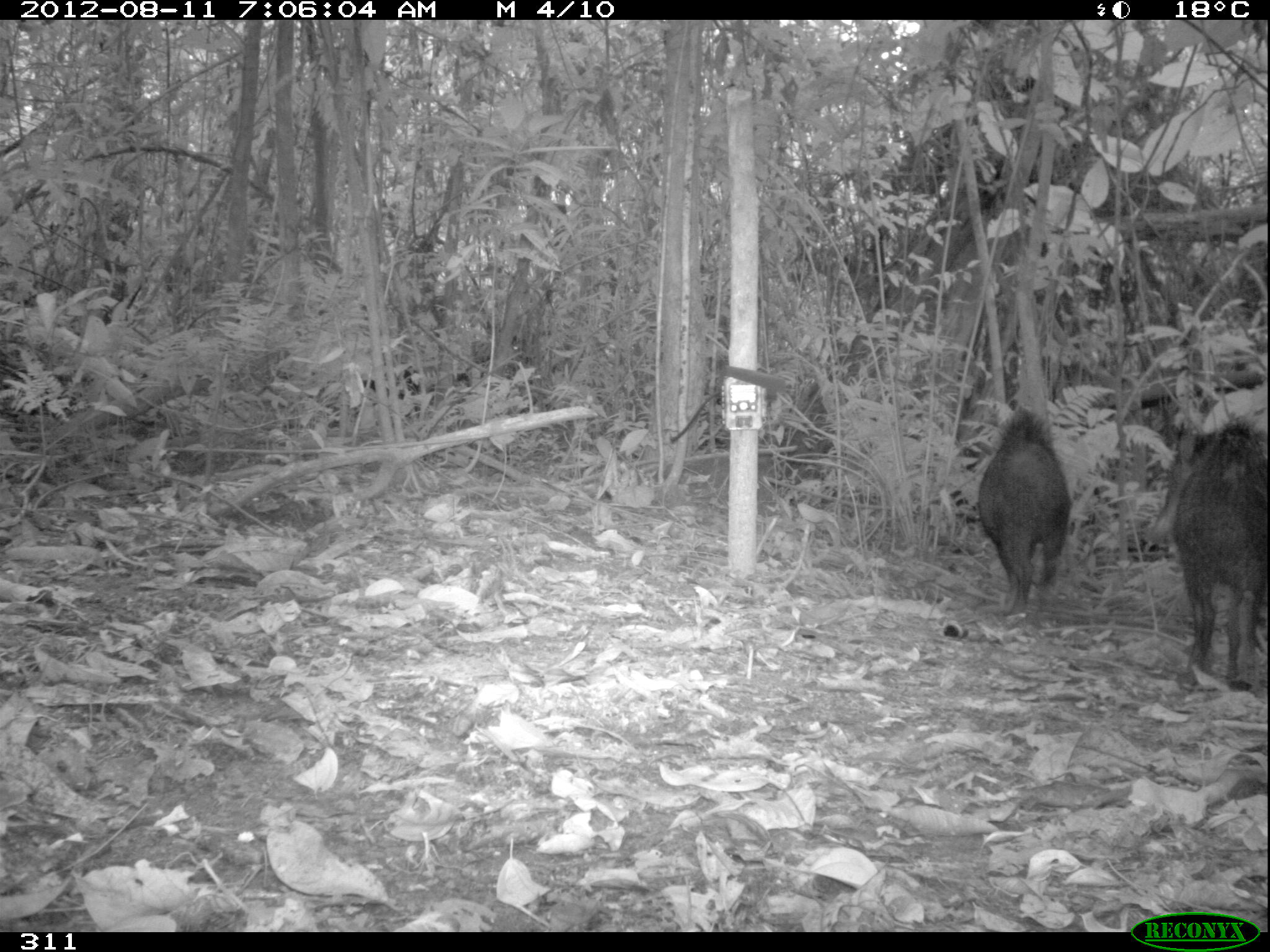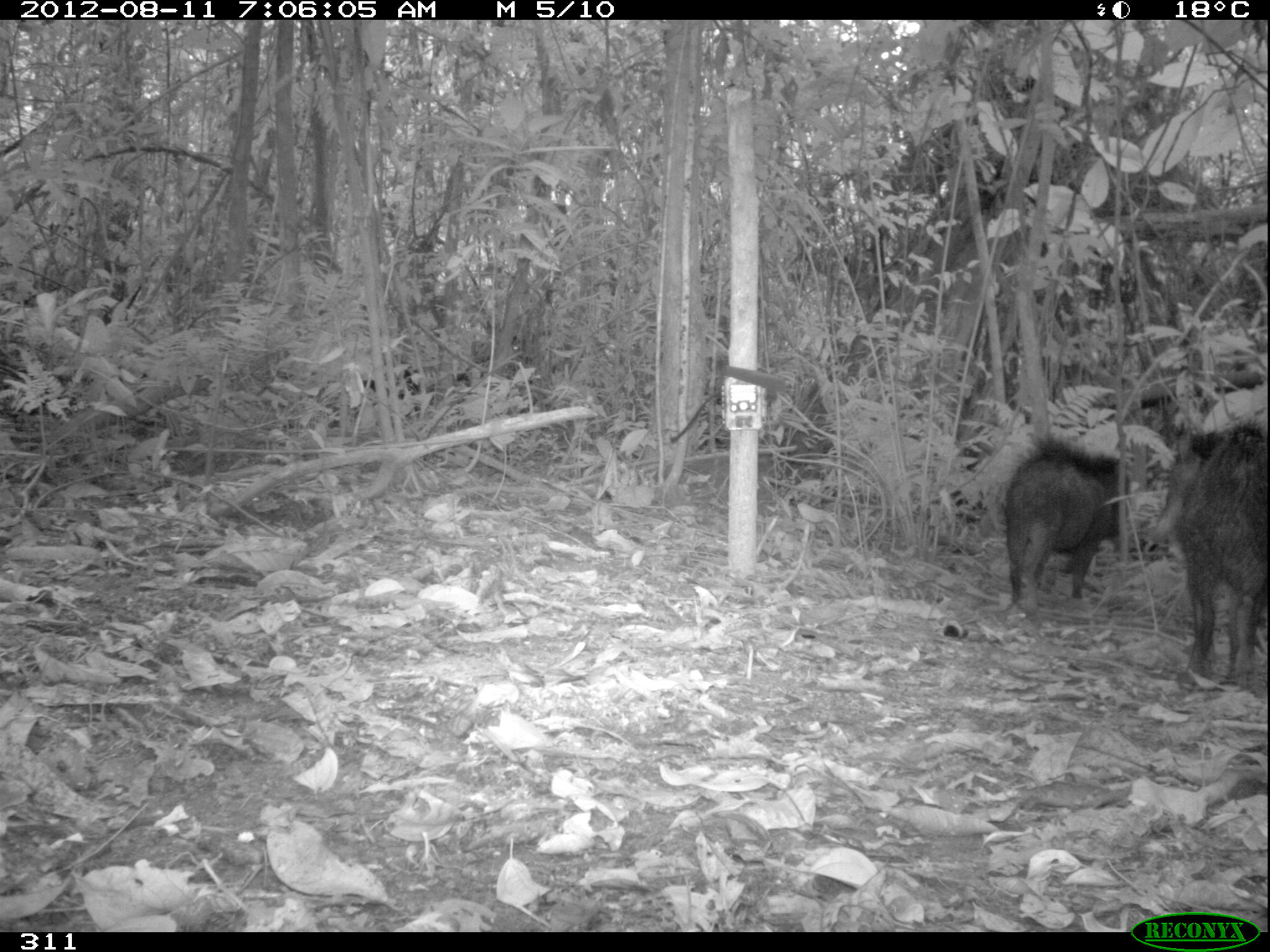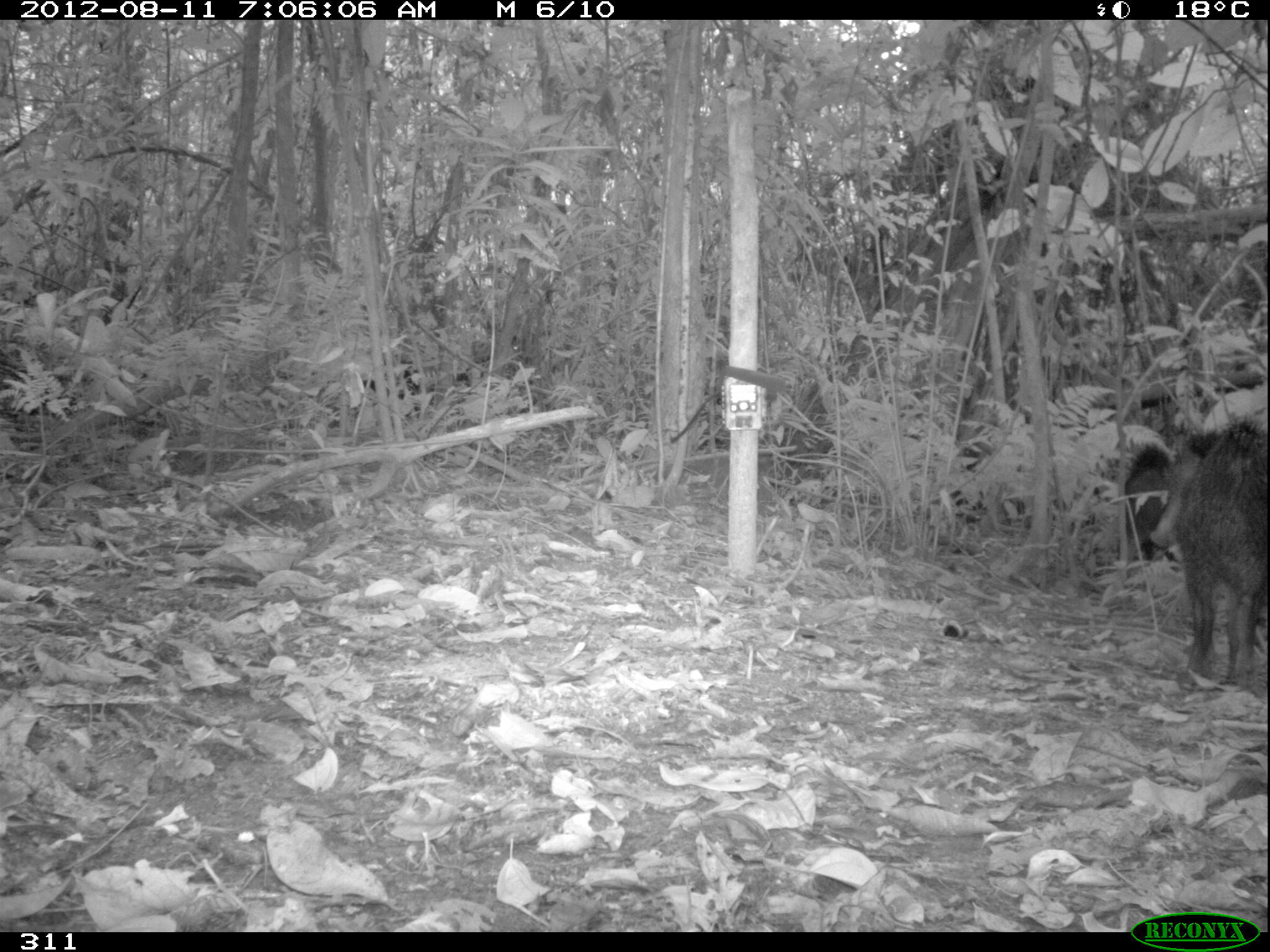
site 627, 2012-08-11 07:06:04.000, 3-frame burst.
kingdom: Animalia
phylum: Chordata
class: Mammalia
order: Artiodactyla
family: Tayassuidae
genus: Tayassu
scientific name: Tayassu pecari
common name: white-lipped peccary